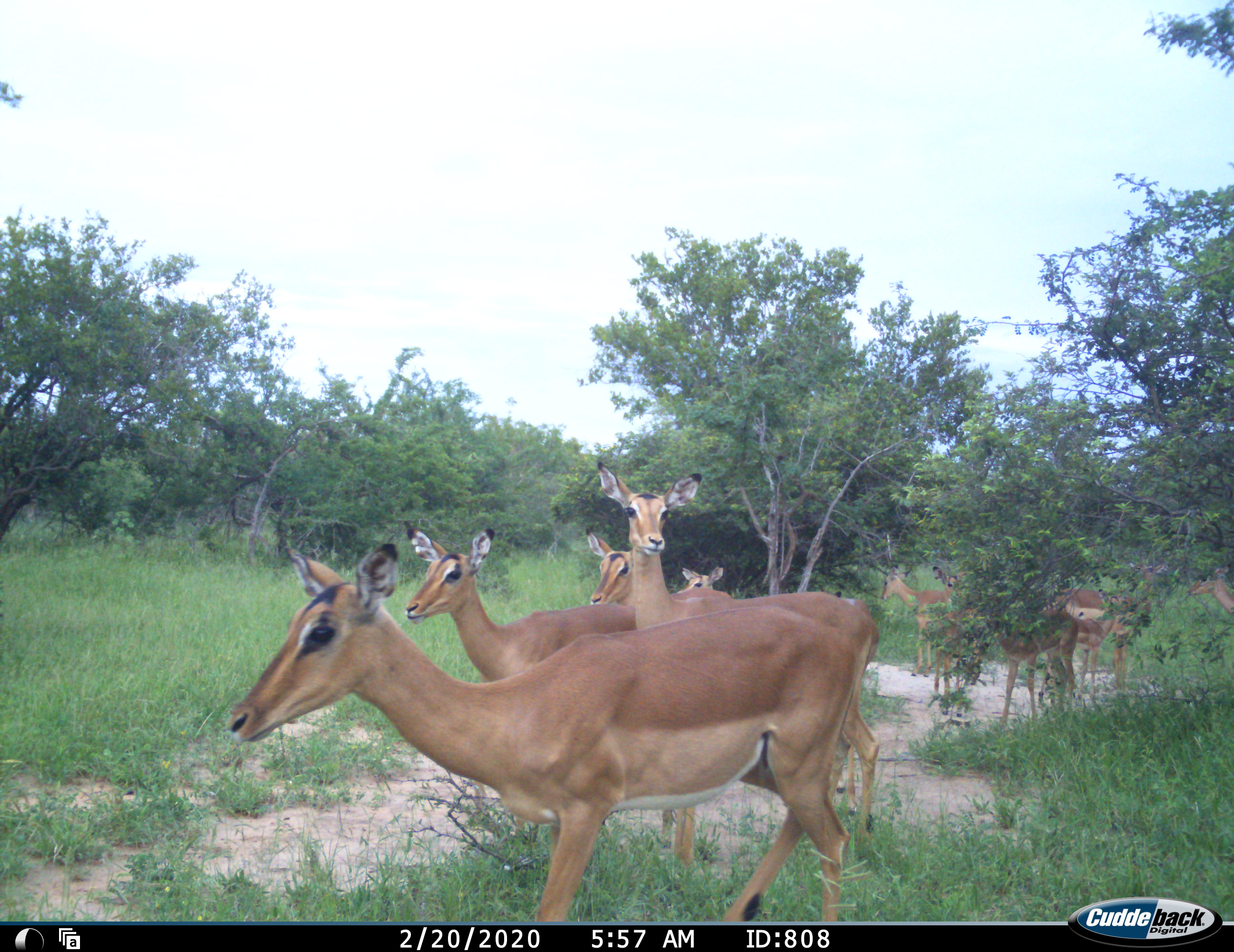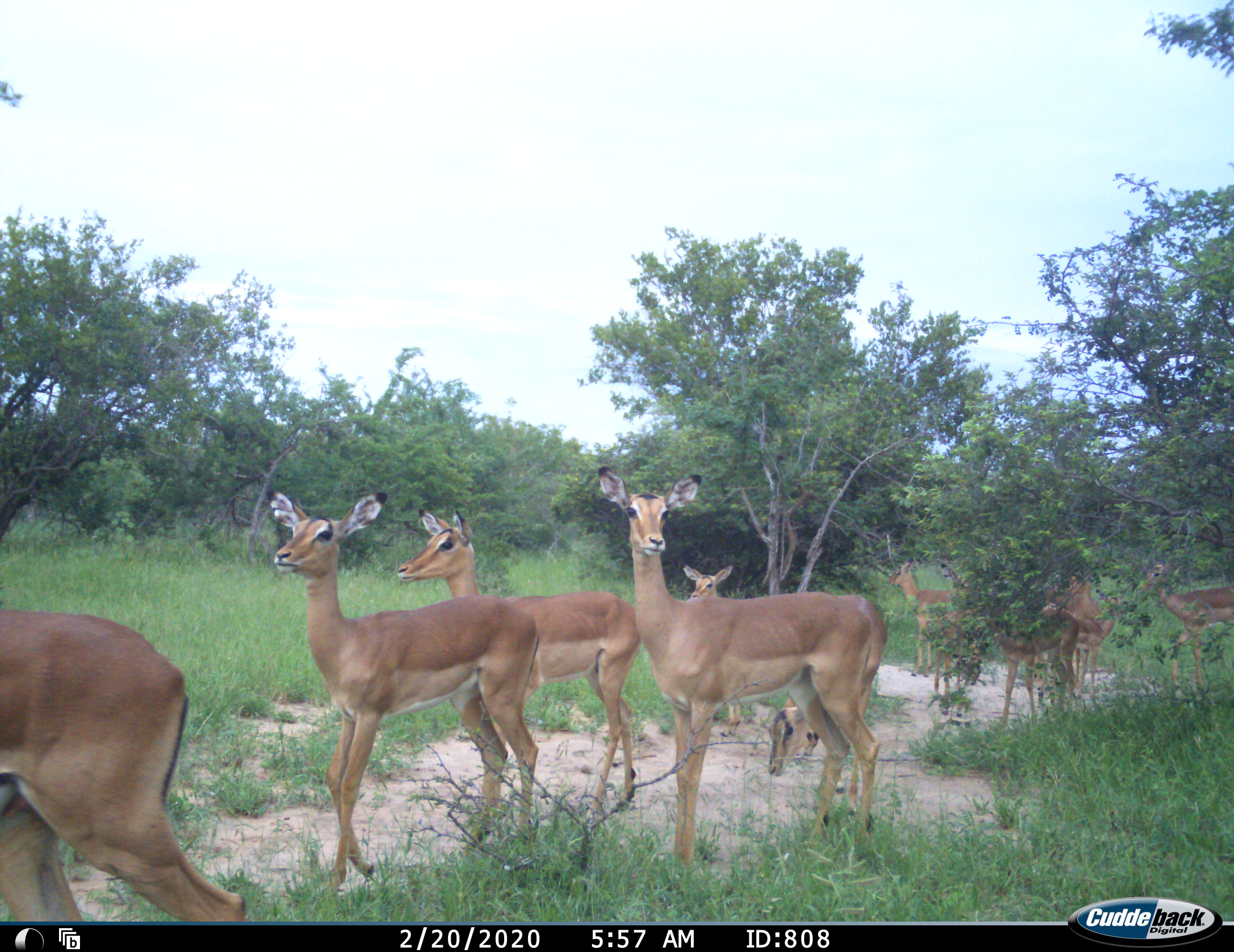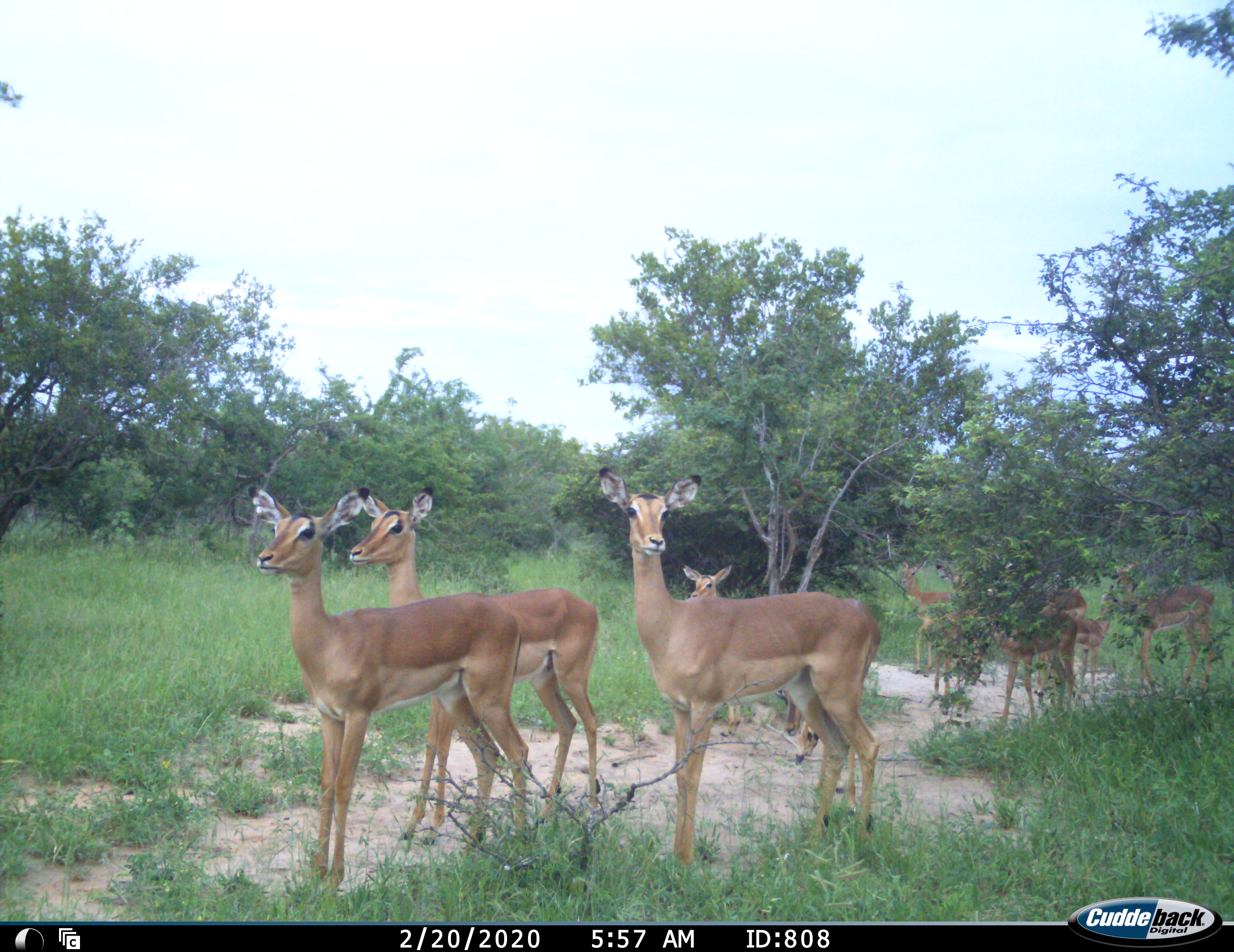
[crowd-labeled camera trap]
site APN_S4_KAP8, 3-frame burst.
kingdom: Animalia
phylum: Chordata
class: Mammalia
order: Artiodactyla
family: Bovidae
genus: Aepyceros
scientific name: Aepyceros melampus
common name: impala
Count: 11-50.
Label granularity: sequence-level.